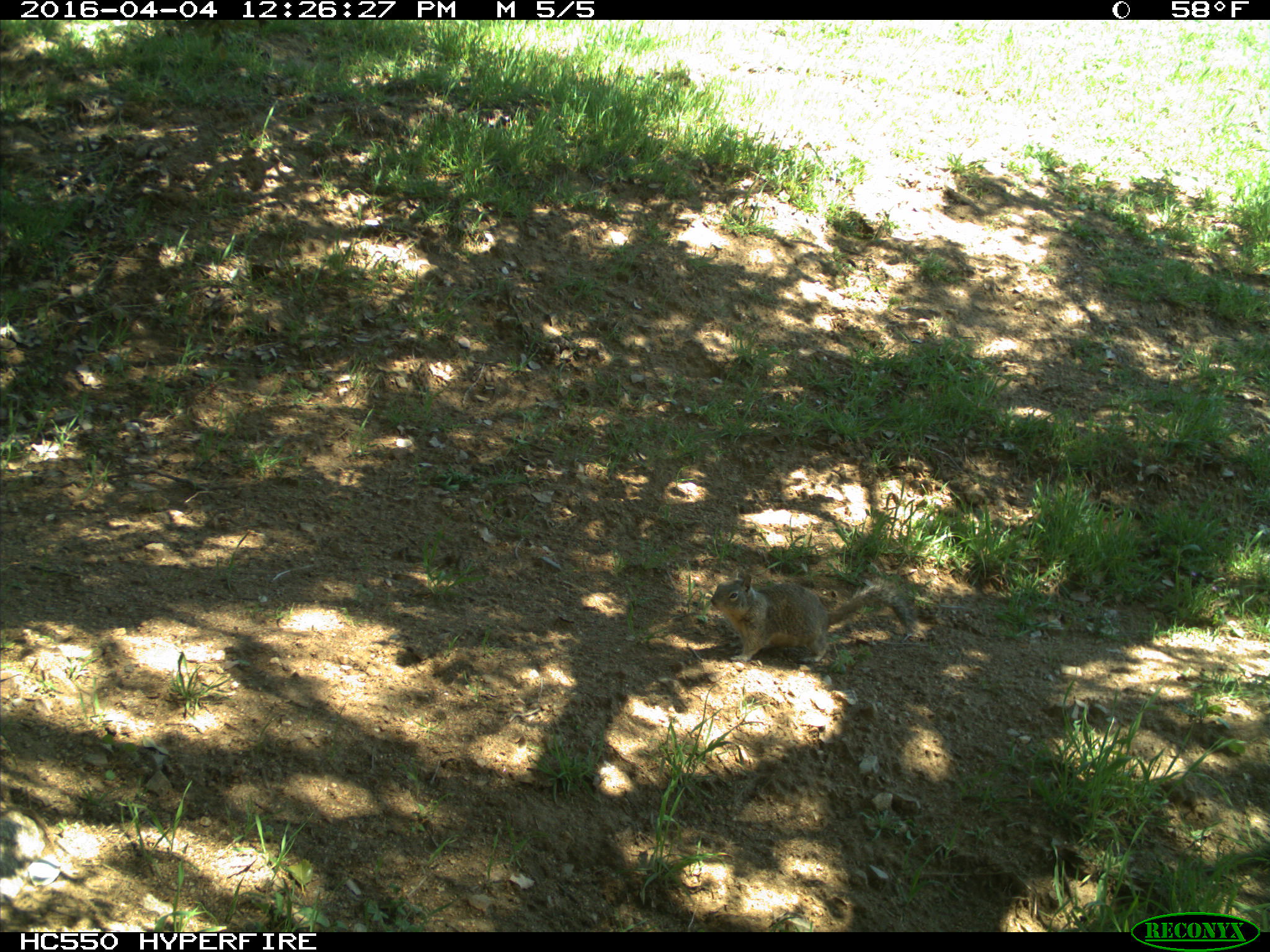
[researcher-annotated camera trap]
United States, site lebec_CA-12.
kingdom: Animalia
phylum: Chordata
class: Mammalia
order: Rodentia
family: Sciuridae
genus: Otospermophilus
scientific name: Otospermophilus beecheyi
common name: california ground squirrel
Otospermophilus beecheyi (california ground squirrel).